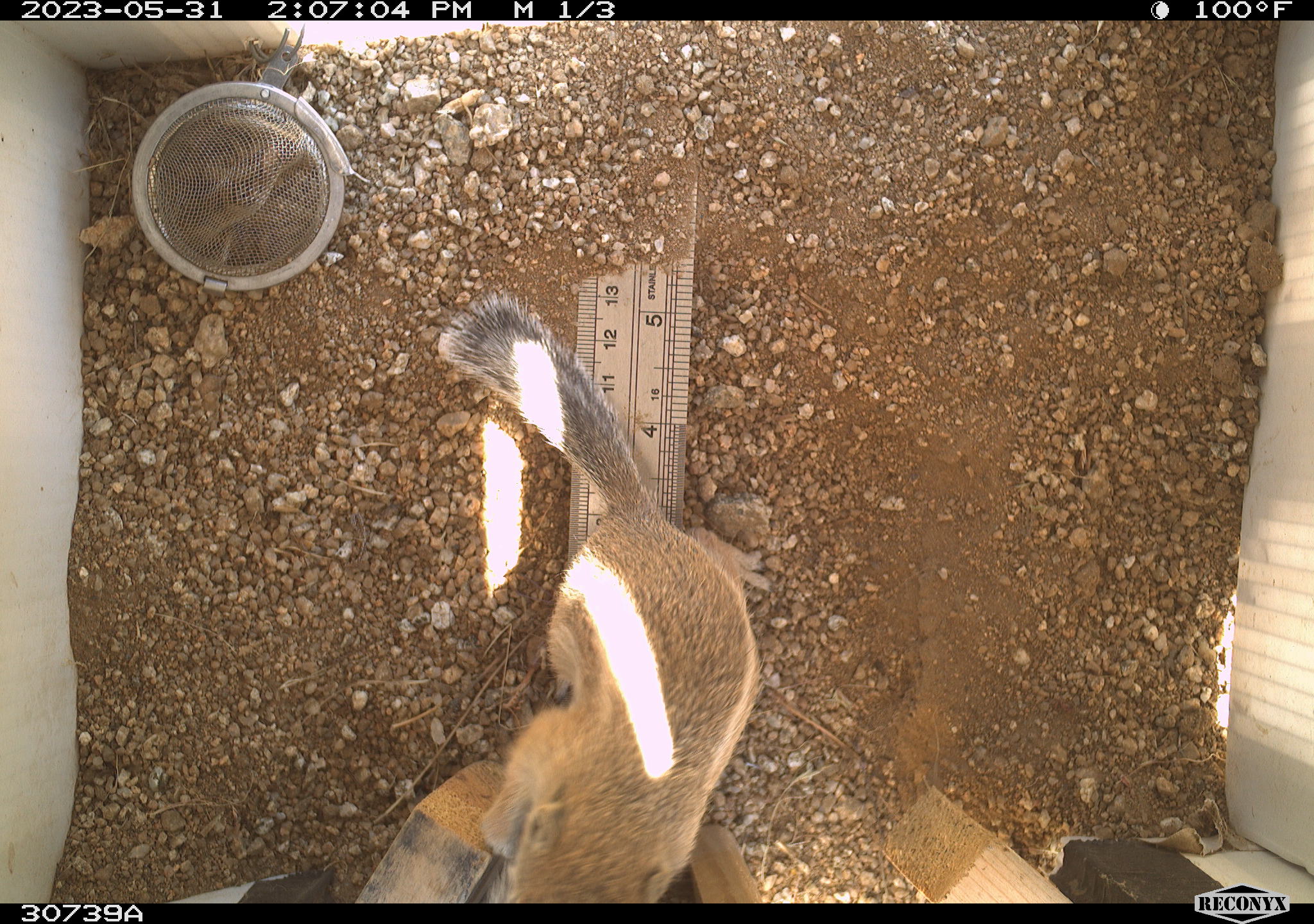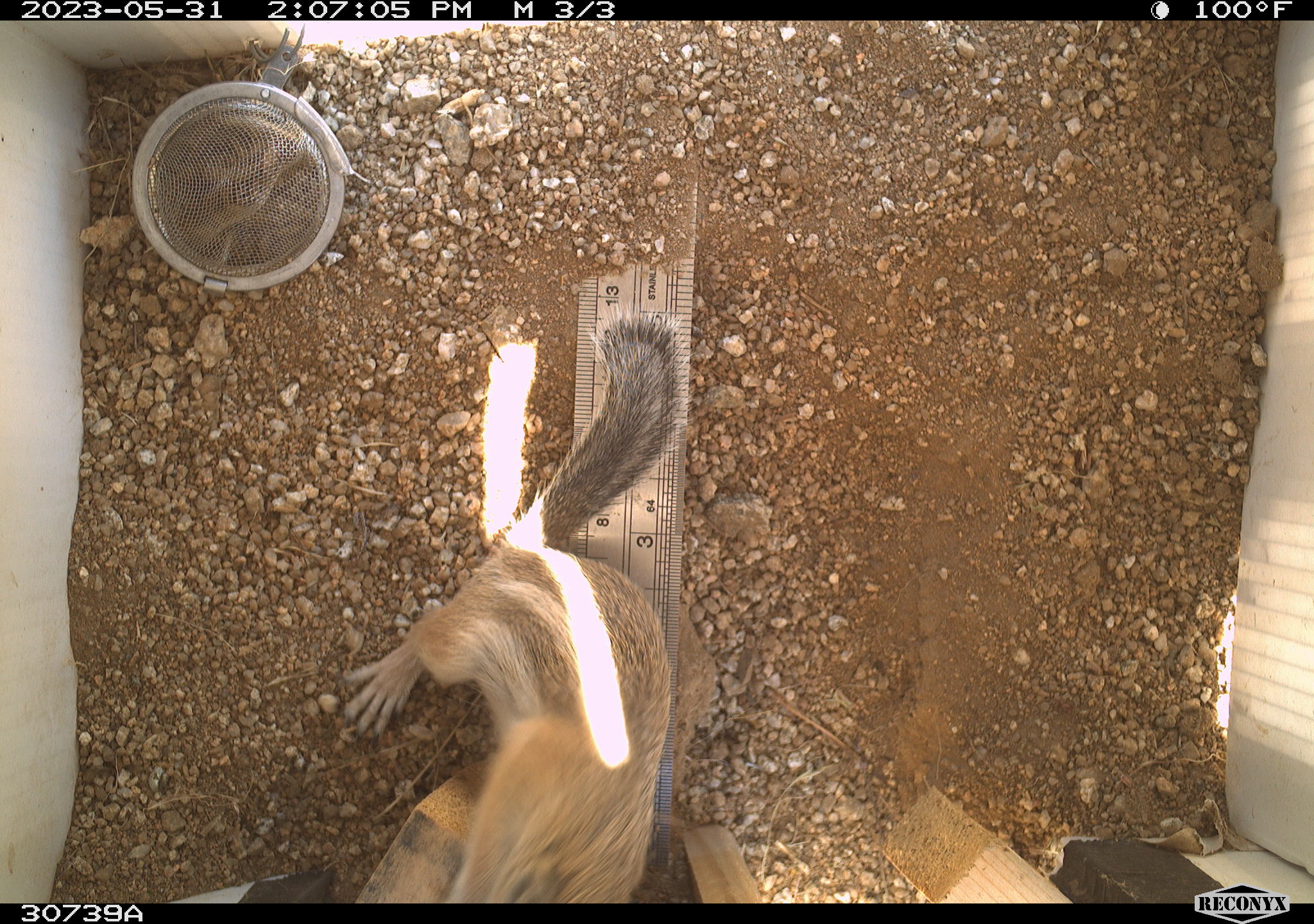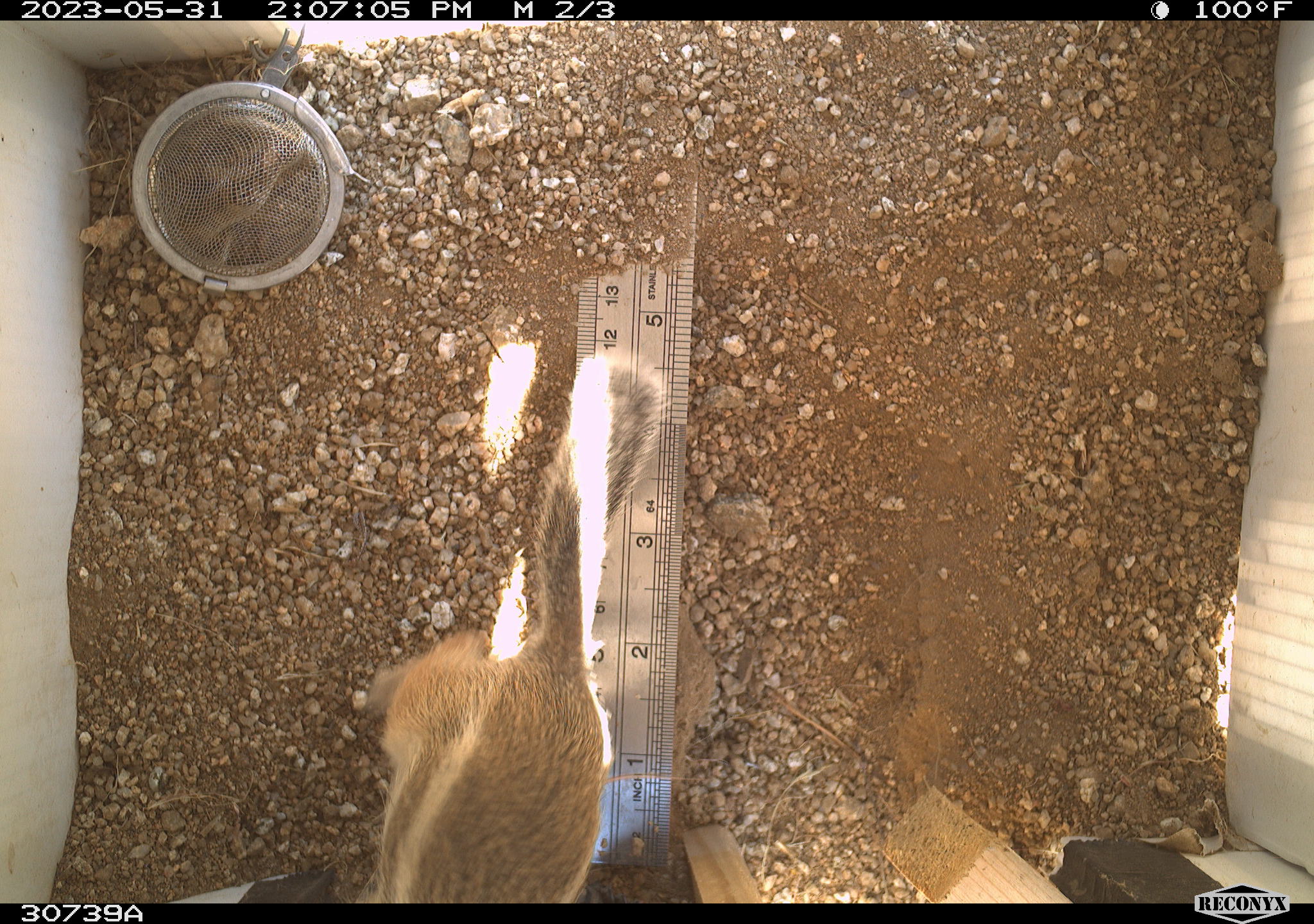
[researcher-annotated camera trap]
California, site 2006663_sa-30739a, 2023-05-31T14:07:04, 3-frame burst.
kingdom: Animalia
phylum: Chordata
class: Mammalia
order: Rodentia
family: Sciuridae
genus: Ammospermophilus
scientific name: Ammospermophilus leucurus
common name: white-tailed antelope squirrel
White-tailed antelope squirrel (Ammospermophilus leucurus).